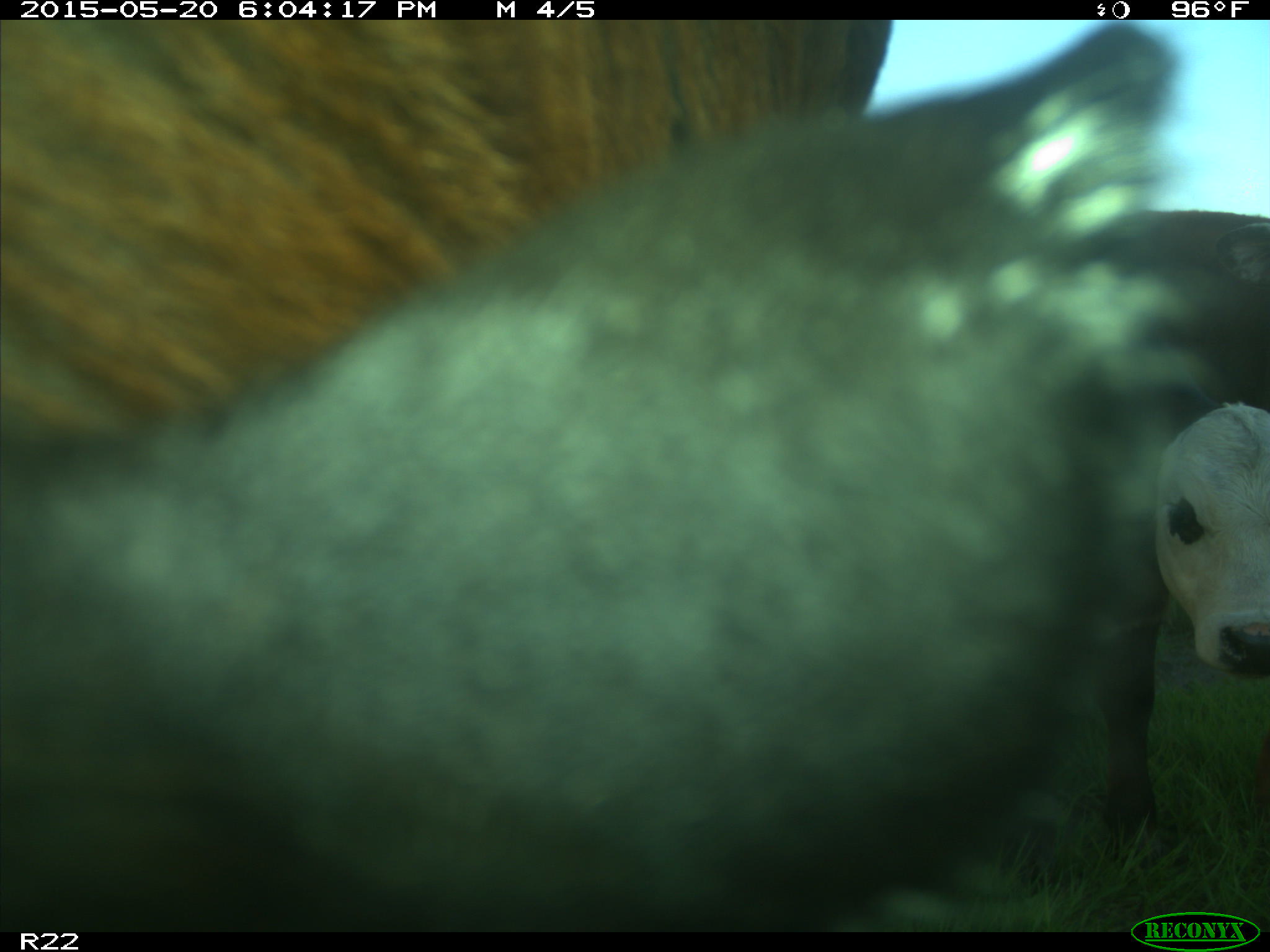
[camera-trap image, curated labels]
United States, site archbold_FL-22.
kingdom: Animalia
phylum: Chordata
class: Mammalia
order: Artiodactyla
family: Bovidae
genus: Bos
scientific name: Bos taurus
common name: domestic cow